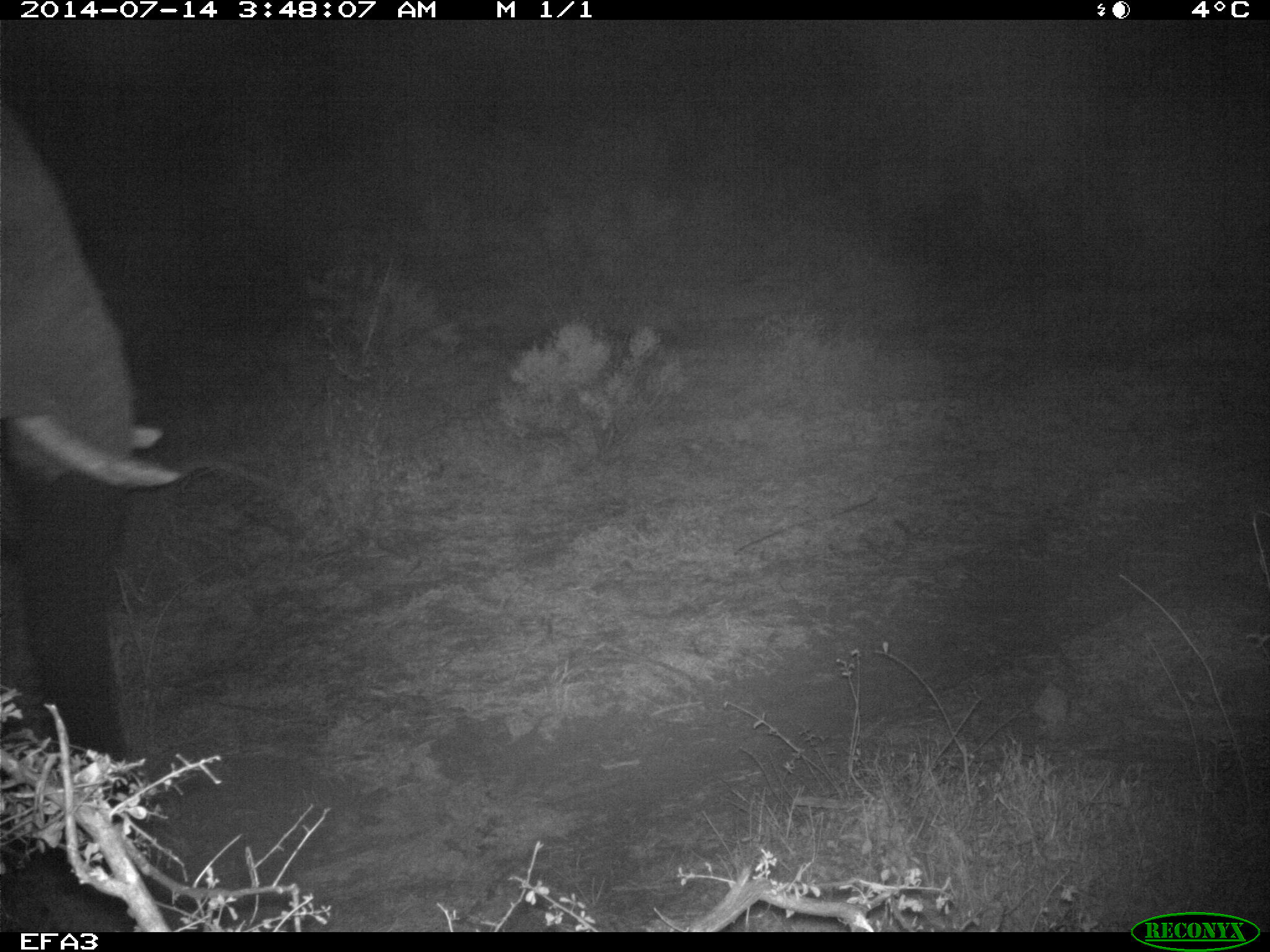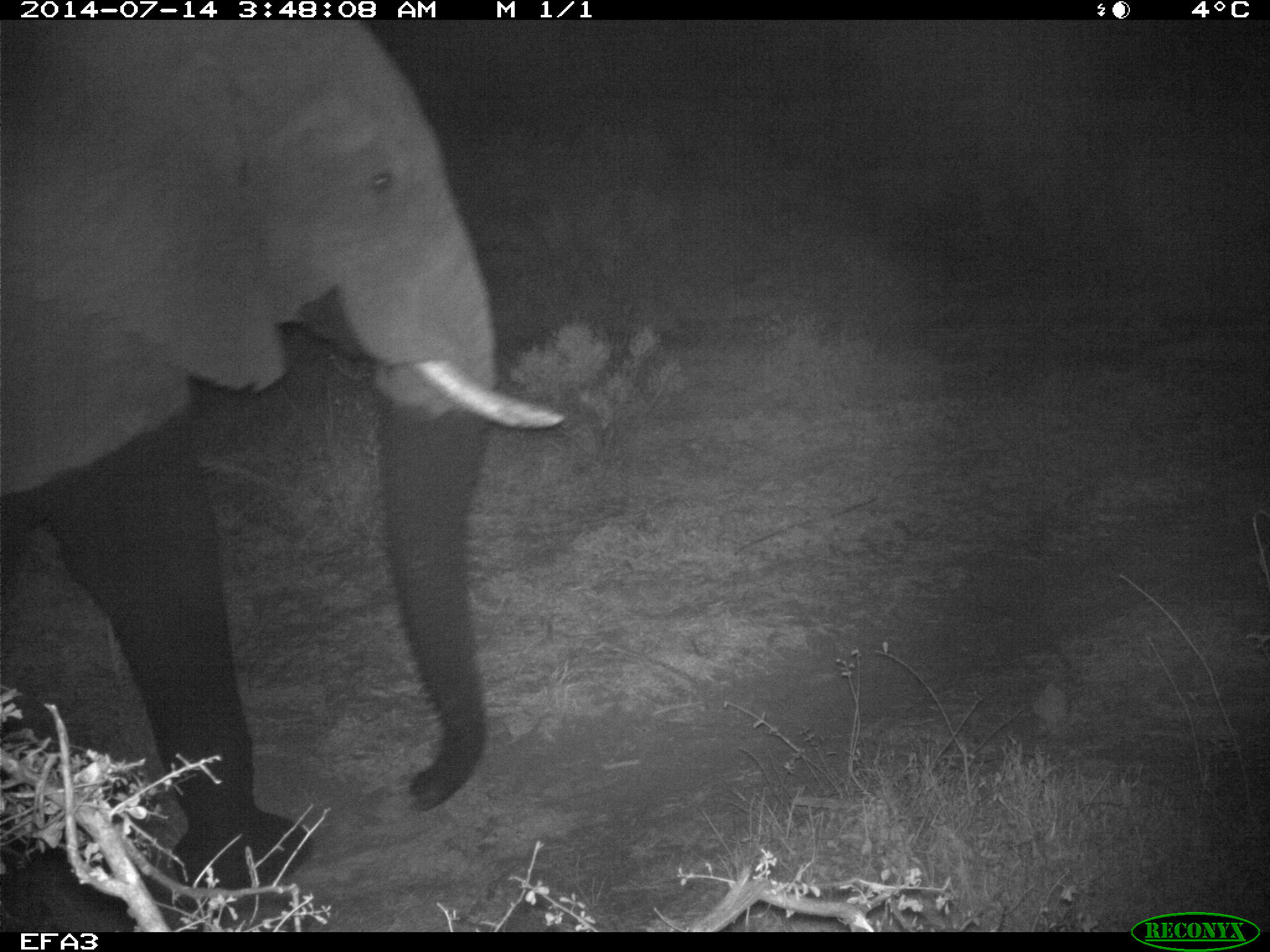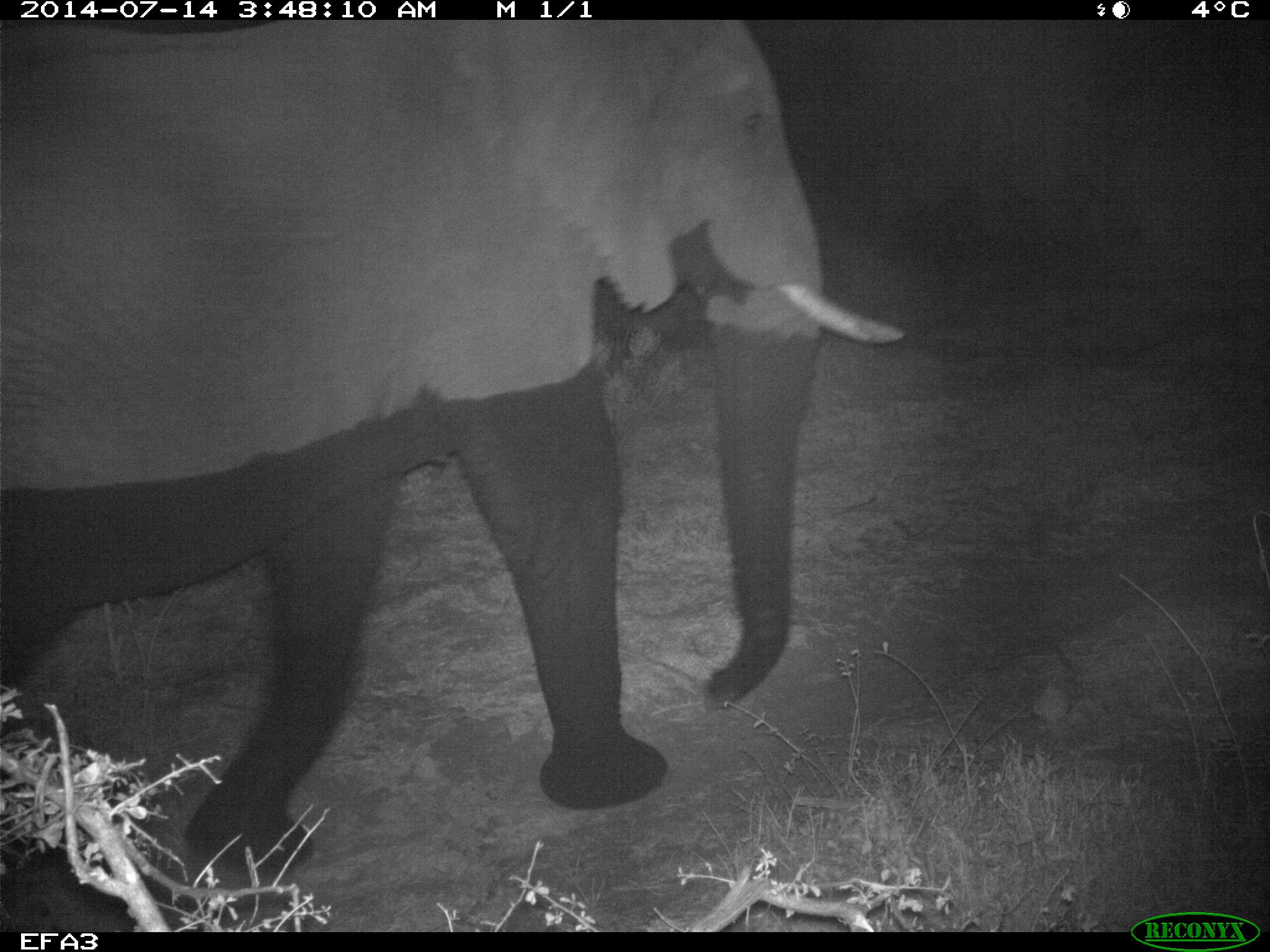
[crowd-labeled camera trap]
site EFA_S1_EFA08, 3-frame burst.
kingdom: Animalia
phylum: Chordata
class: Mammalia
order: Proboscidea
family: Elephantidae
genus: Loxodonta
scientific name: Loxodonta africana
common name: african bush elephant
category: elephant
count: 1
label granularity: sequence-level